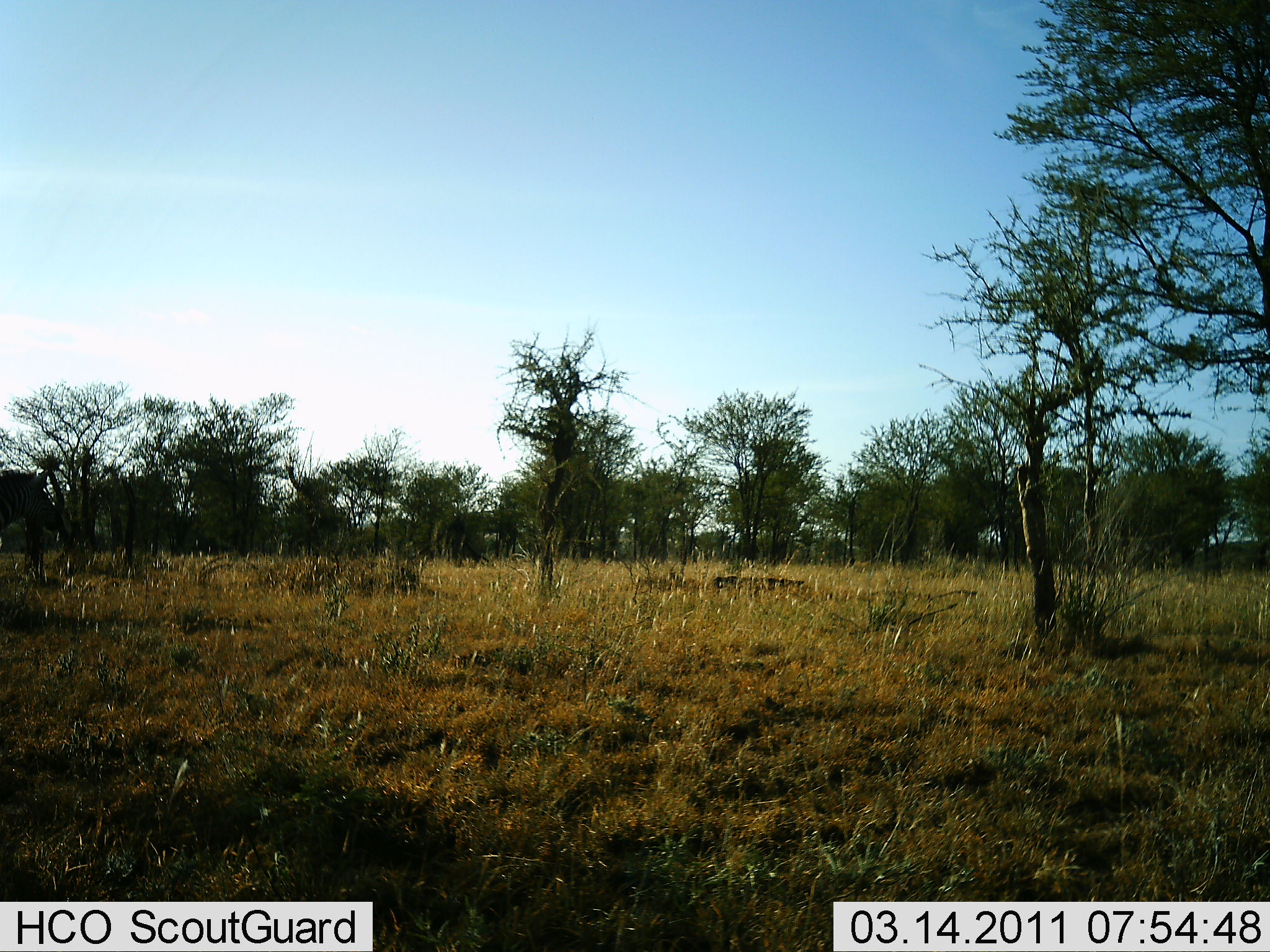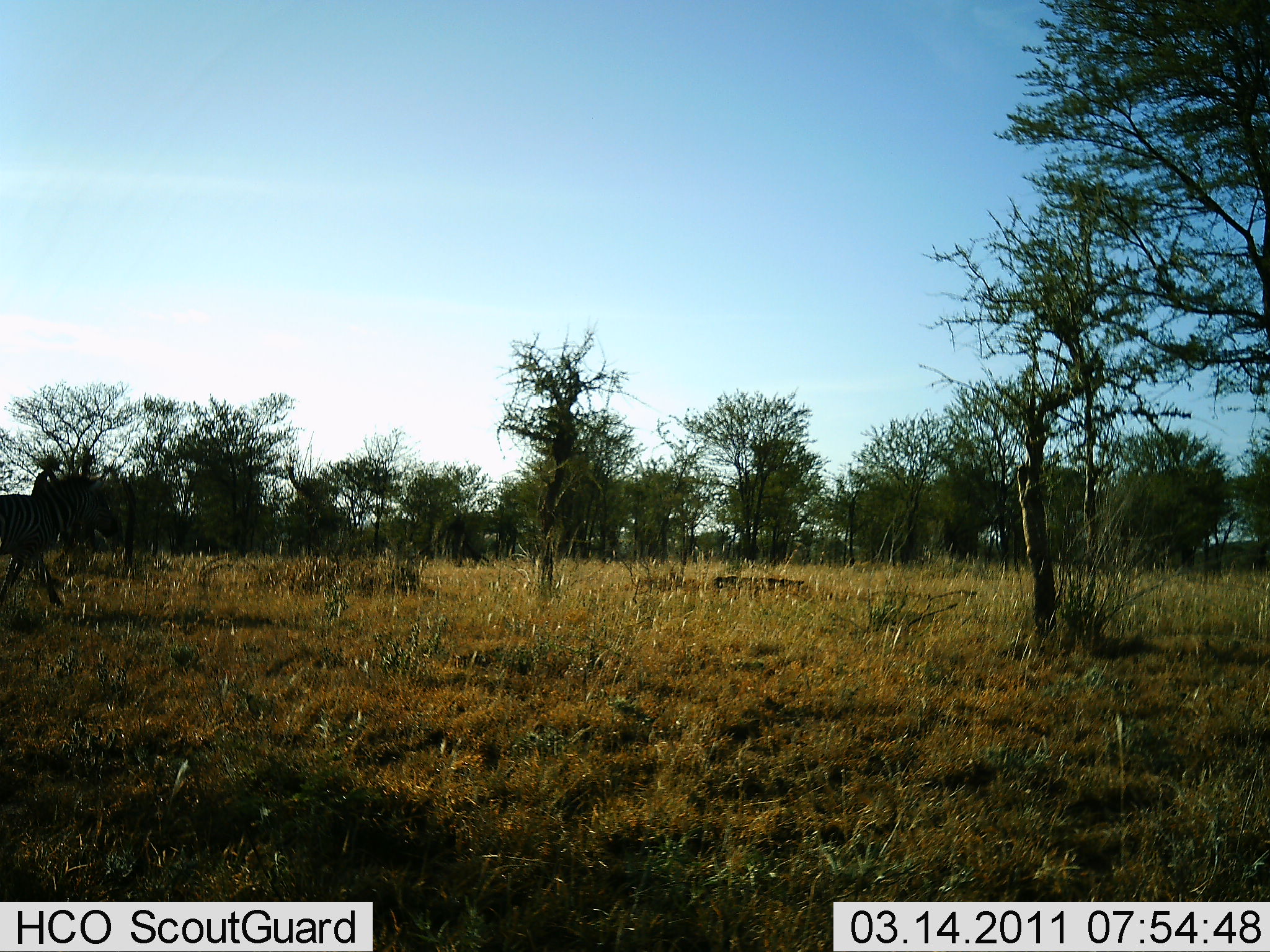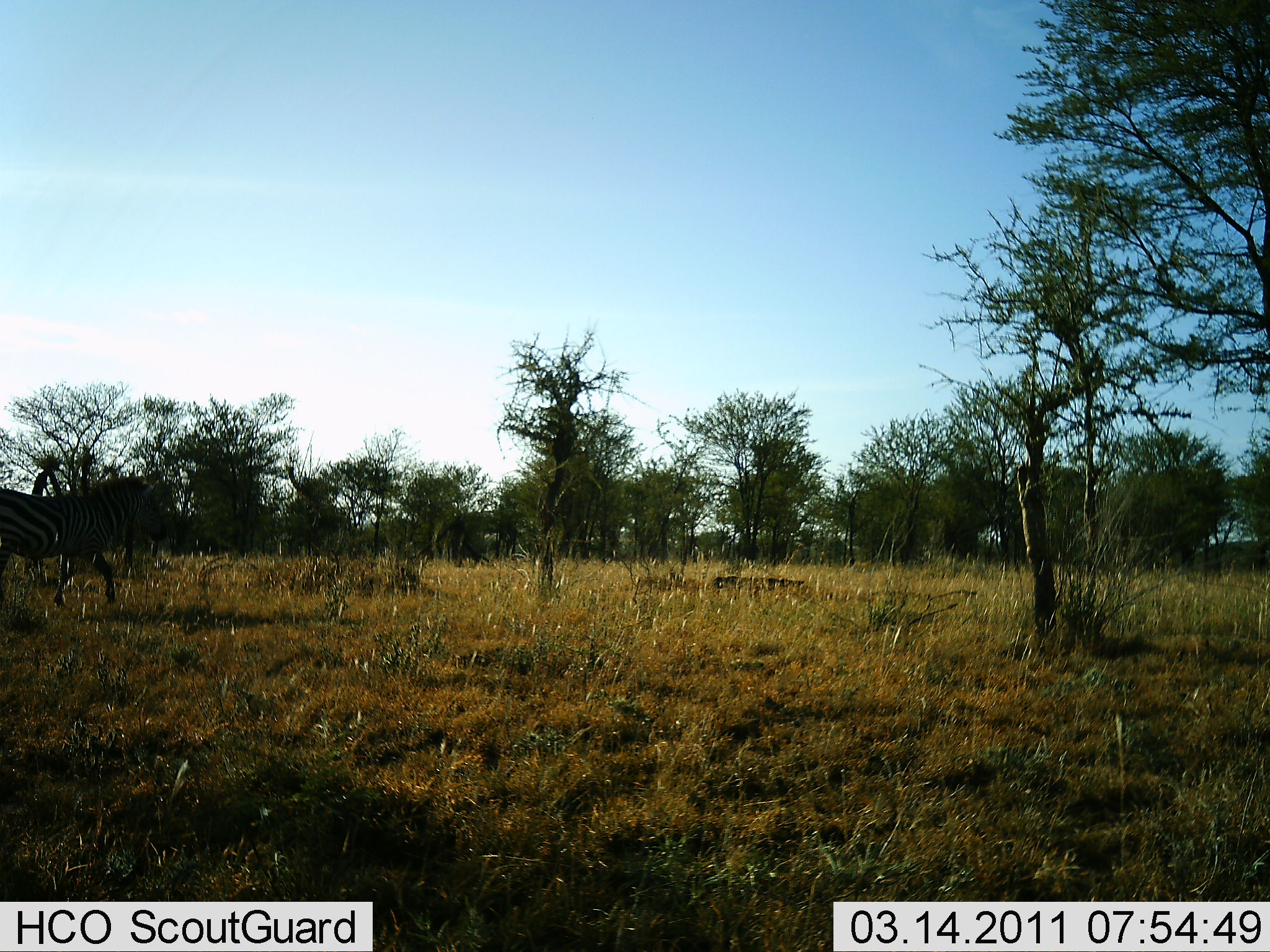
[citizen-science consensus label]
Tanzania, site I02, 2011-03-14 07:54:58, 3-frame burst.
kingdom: Animalia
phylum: Chordata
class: Mammalia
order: Perissodactyla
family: Equidae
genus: Equus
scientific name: Equus quagga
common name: plains zebra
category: zebra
Zebra (plains zebra) (Equus quagga), count 1. Behavior (volunteer vote fractions): standing 7%, resting 0%, moving 93%, interacting 0%. Young present (vote fraction): 0%. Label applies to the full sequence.